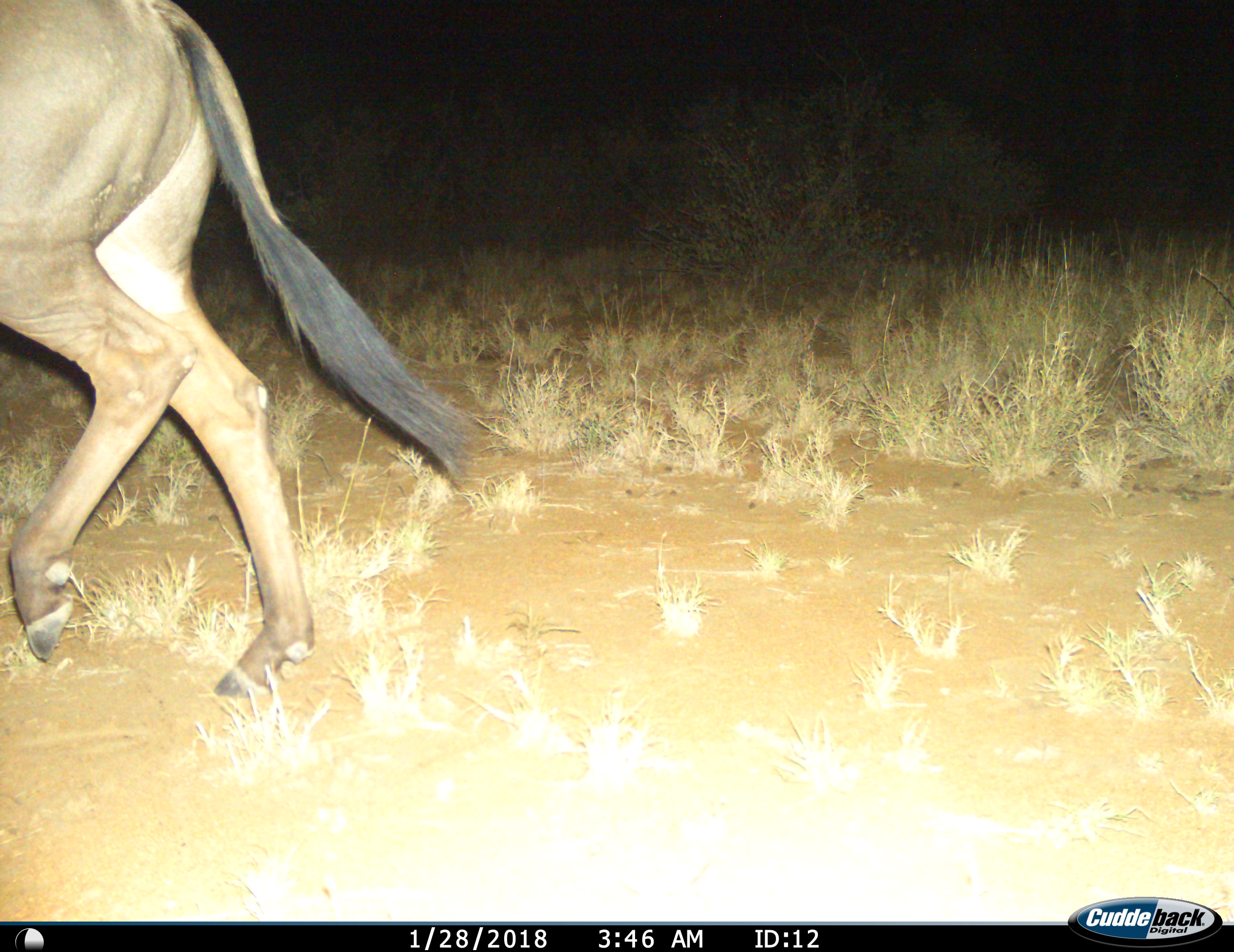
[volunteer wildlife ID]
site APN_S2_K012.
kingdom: Animalia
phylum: Chordata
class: Mammalia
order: Artiodactyla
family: Bovidae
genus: Connochaetes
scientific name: Connochaetes taurinus taurinus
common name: blue wildebeest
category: wildebeestblue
Wildebeestblue (blue wildebeest) (Connochaetes taurinus taurinus), count 1. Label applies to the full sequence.